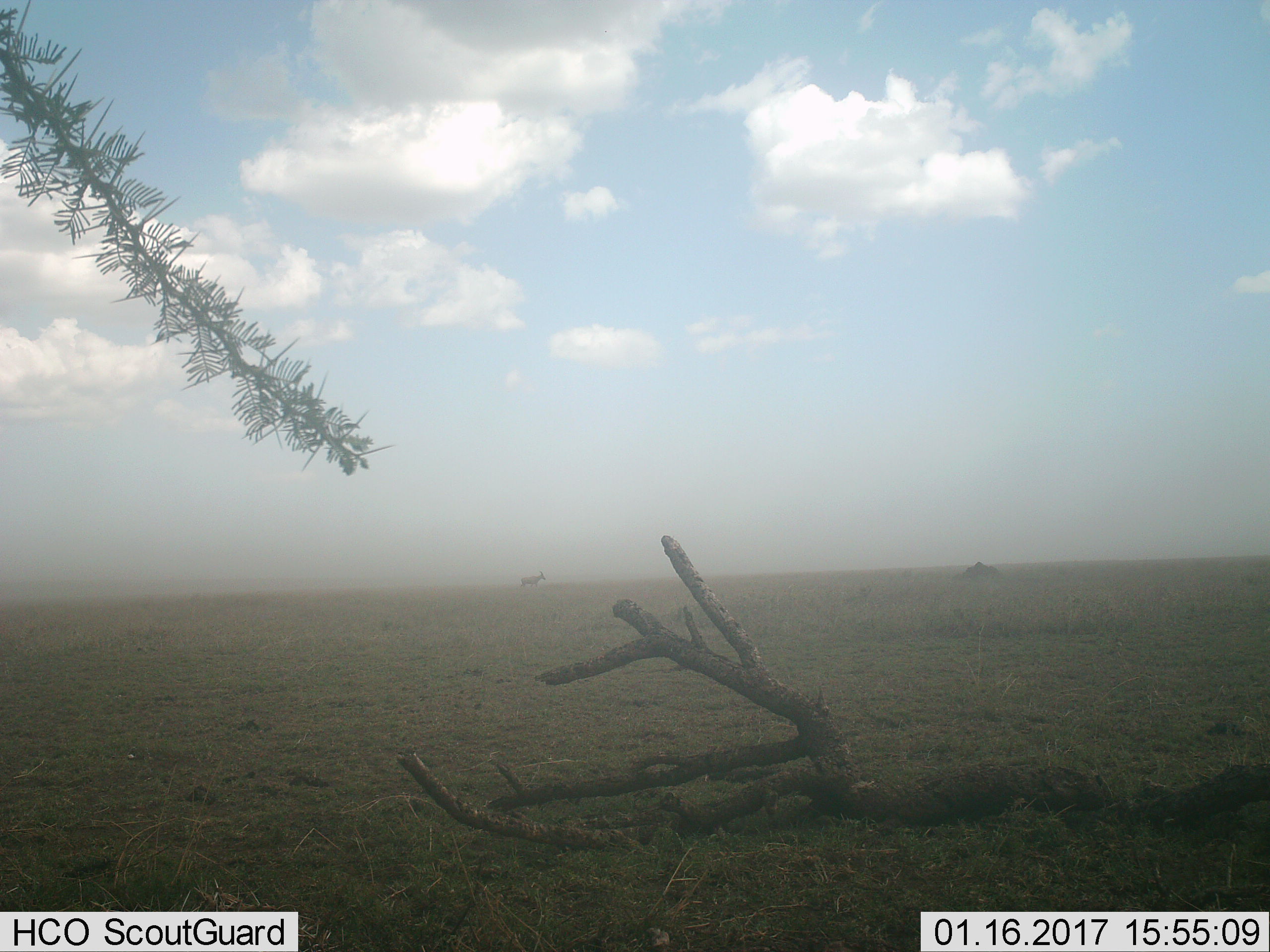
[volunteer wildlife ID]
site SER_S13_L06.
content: unidentified animal